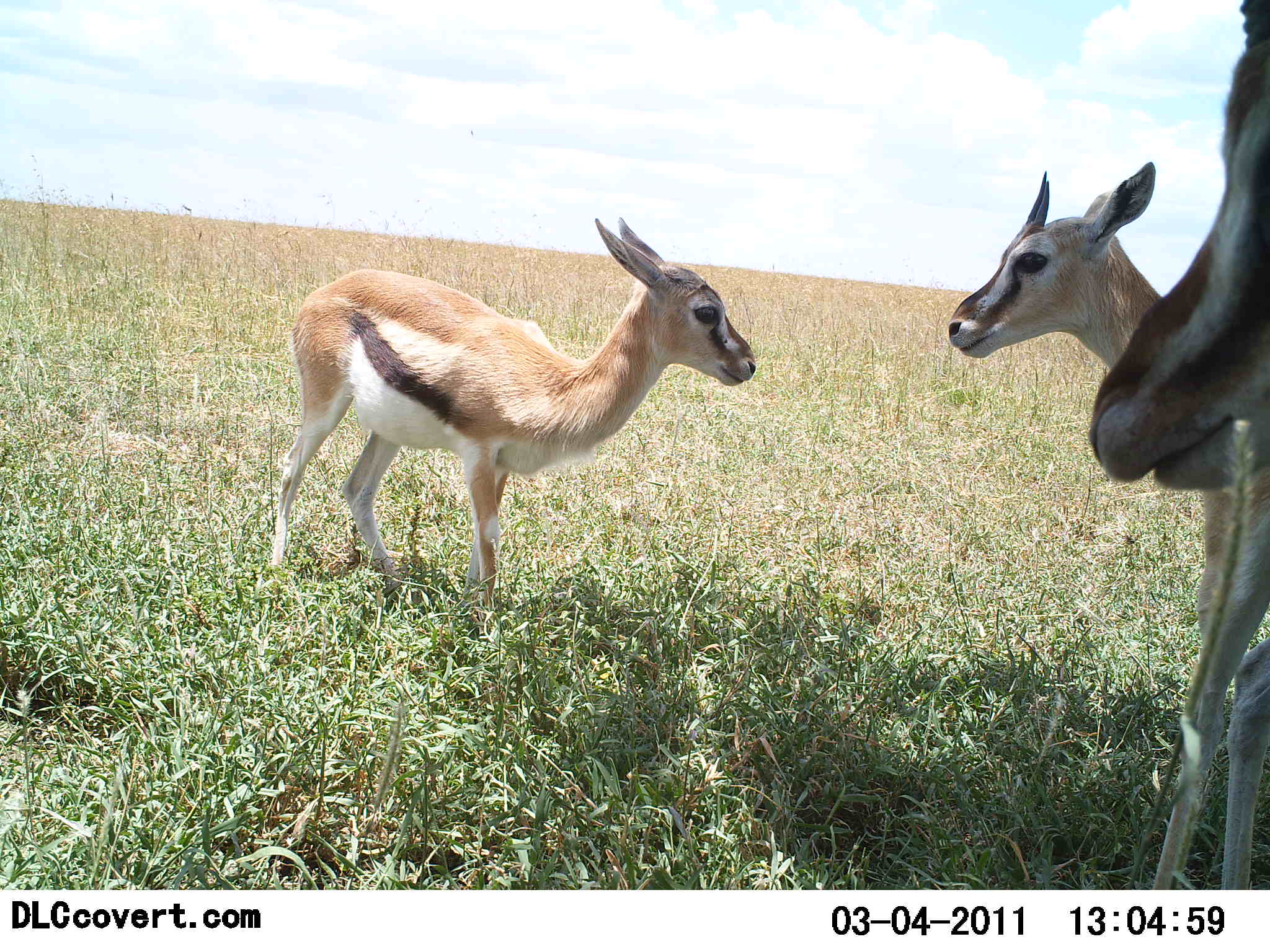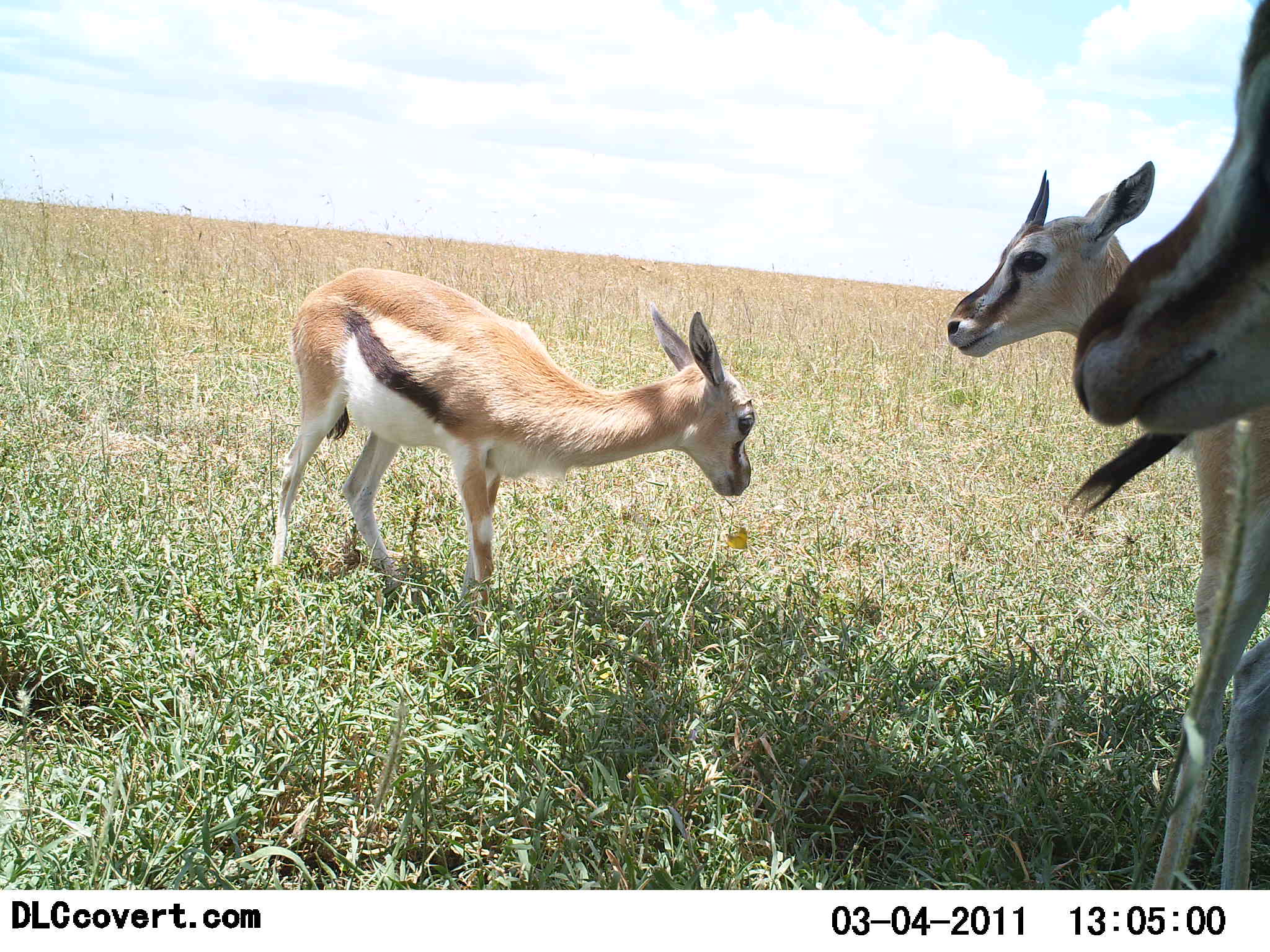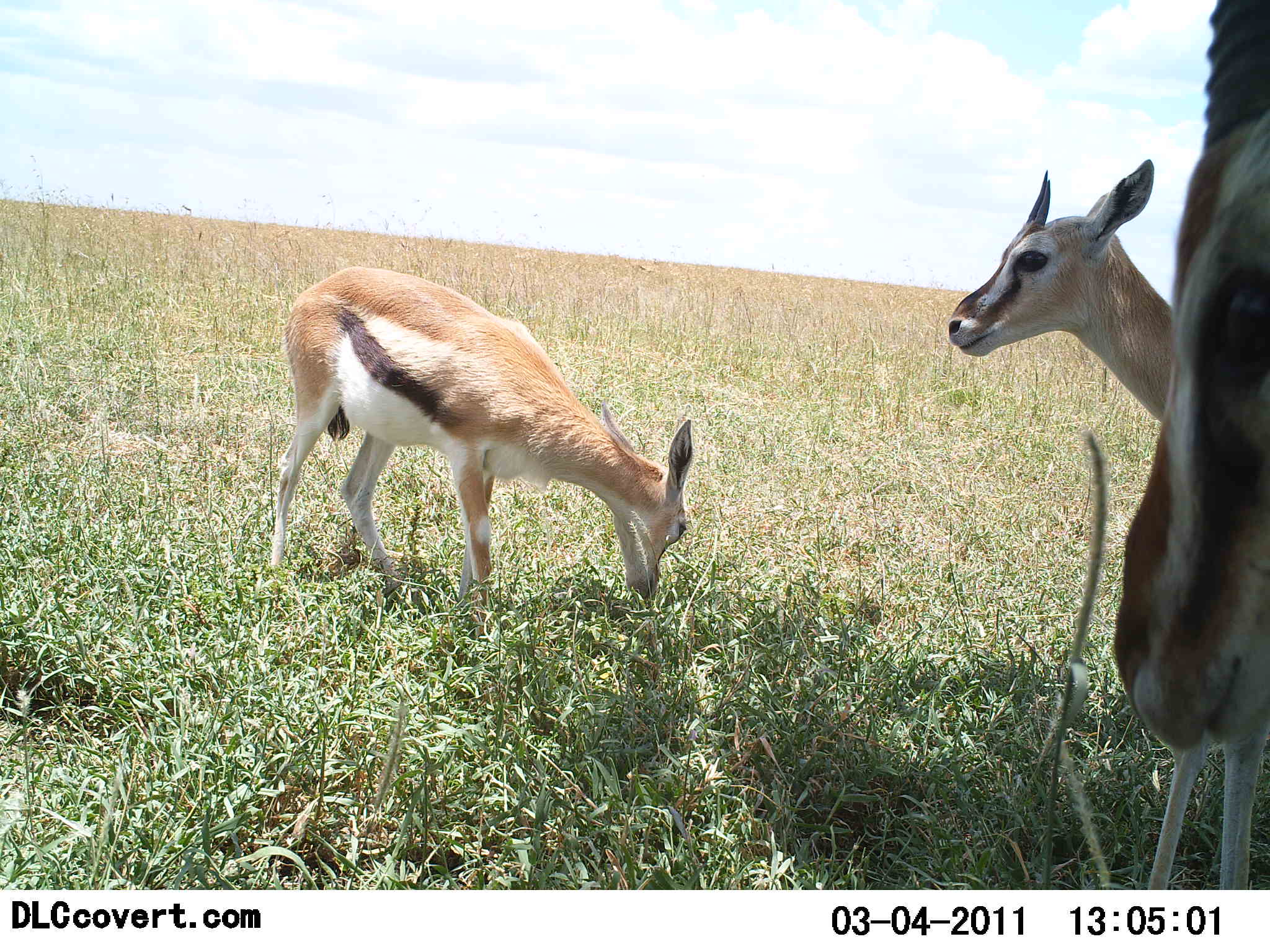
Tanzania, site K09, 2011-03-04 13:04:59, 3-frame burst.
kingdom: Animalia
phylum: Chordata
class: Mammalia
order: Artiodactyla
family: Bovidae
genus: Eudorcas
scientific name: Eudorcas thomsonii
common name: thomson's gazelle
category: gazellethomsons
Gazellethomsons (thomson's gazelle) (Eudorcas thomsonii), count 3. Behavior (volunteer vote fractions): standing 91%, resting 0%, moving 9%, interacting 0%. Young present (vote fraction): 64%. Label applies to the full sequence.